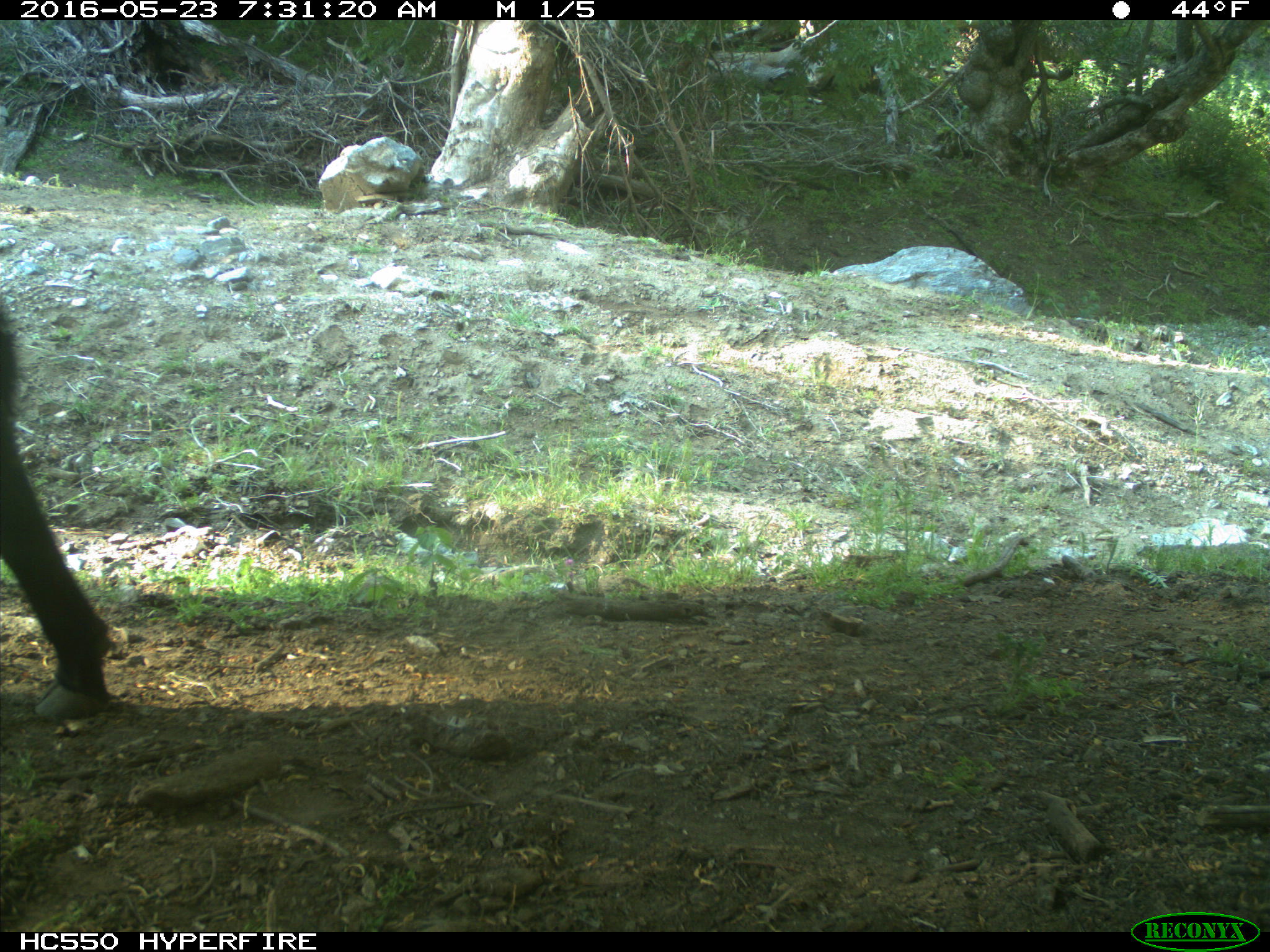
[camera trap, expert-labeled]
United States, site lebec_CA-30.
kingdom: Animalia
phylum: Chordata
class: Mammalia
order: Artiodactyla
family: Bovidae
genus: Bos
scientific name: Bos taurus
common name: domestic cow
Bos taurus (domestic cow).